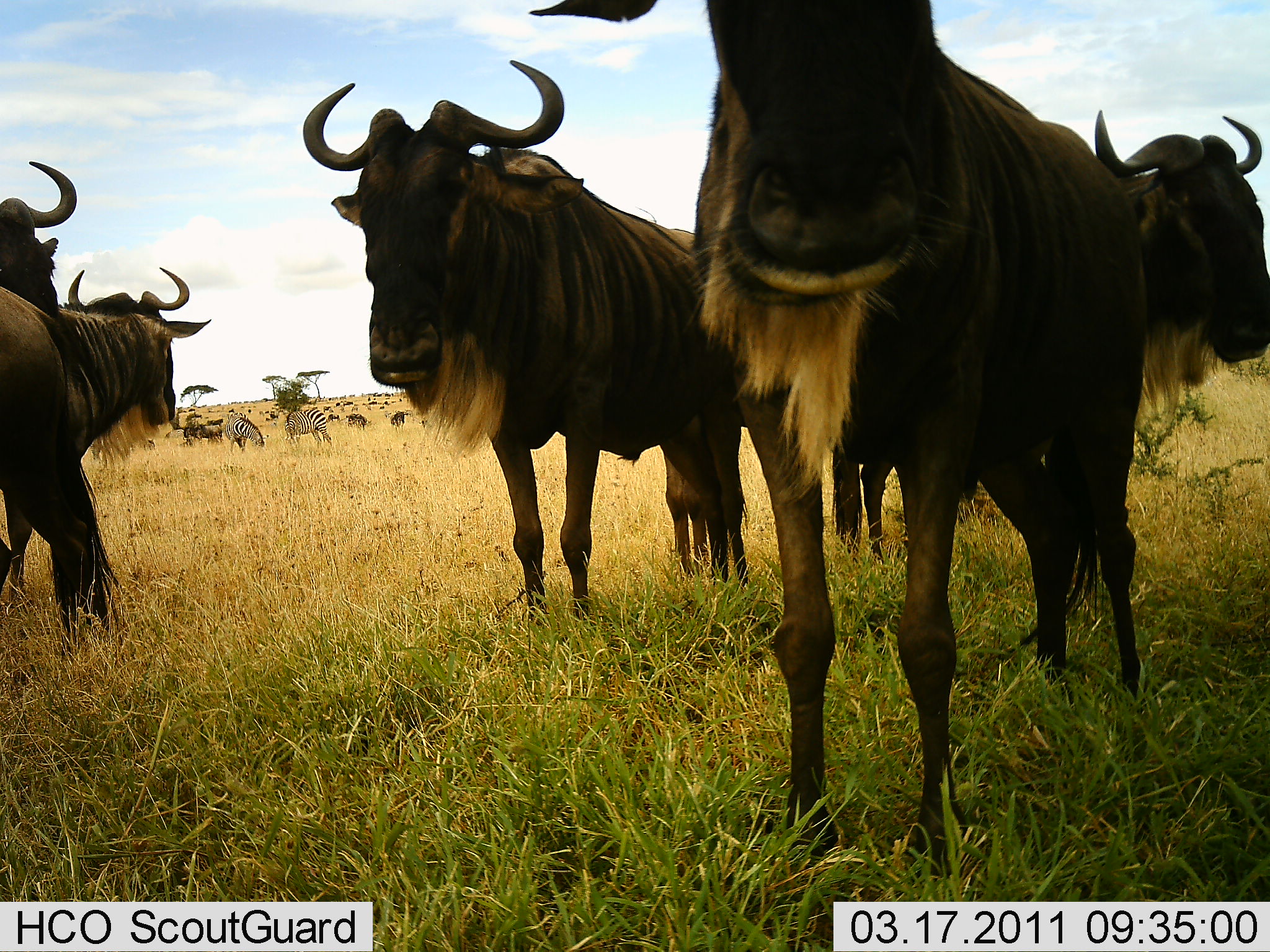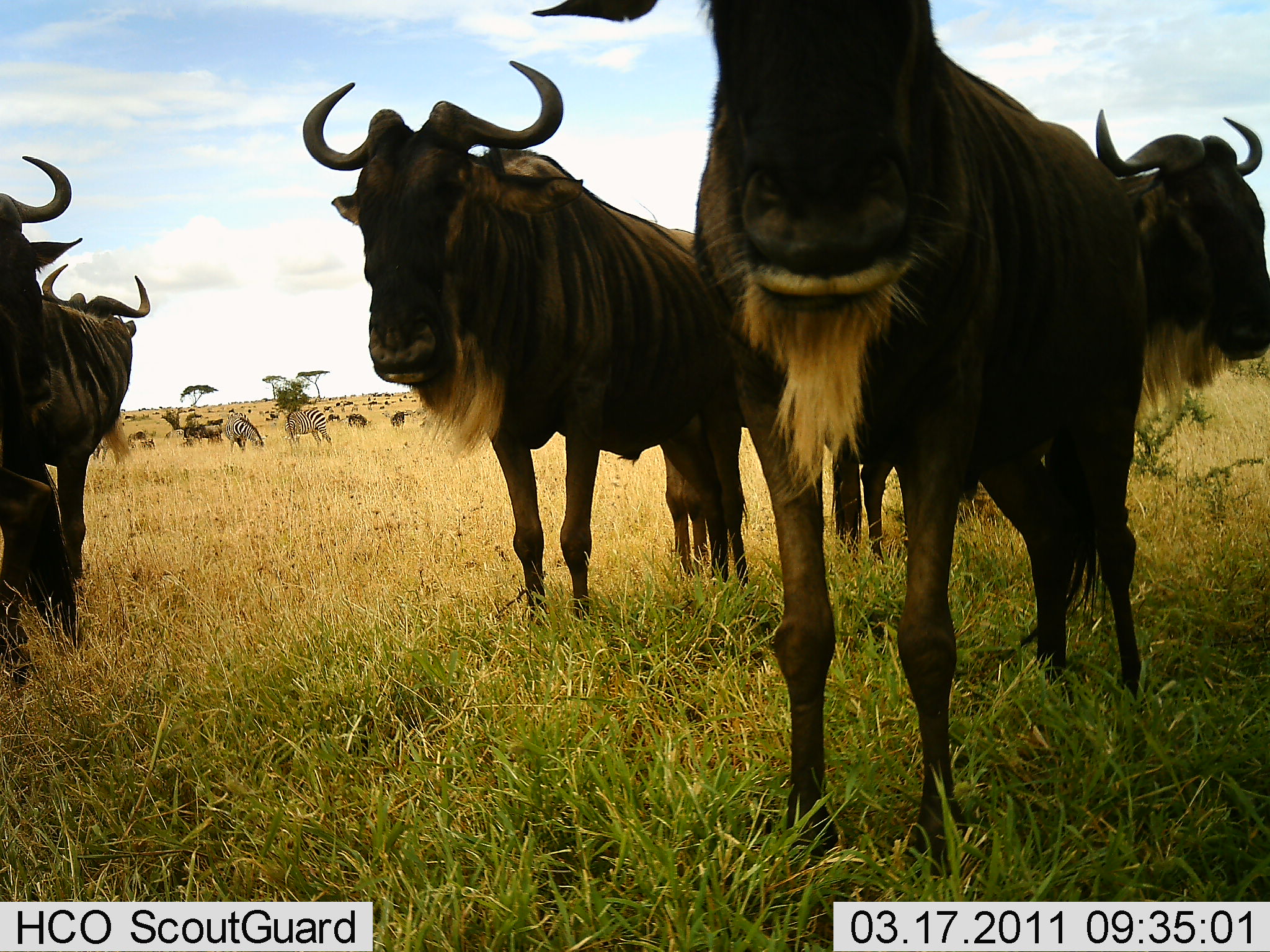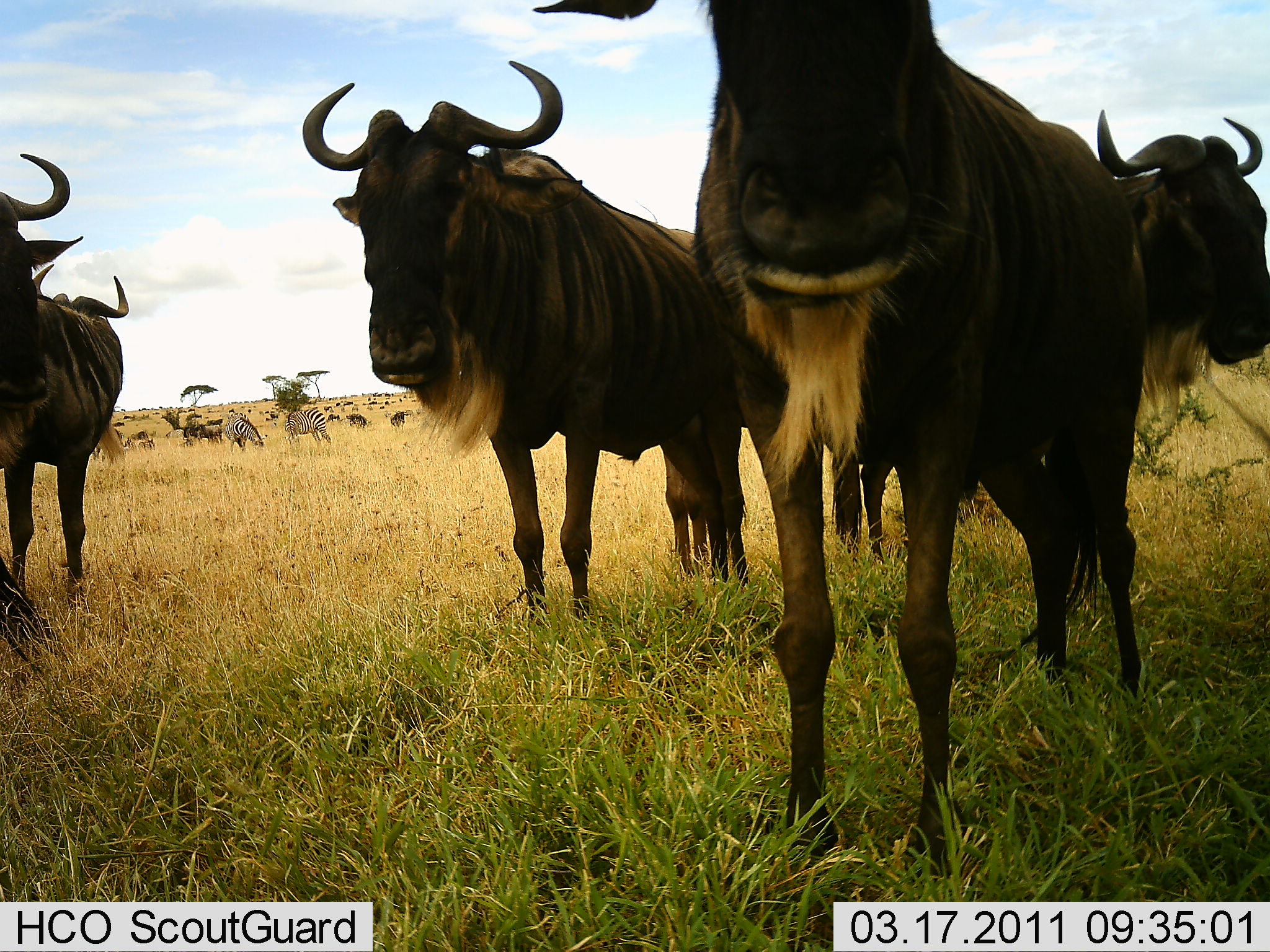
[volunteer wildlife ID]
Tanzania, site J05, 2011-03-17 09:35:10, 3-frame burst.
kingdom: Animalia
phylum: Chordata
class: Mammalia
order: Artiodactyla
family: Bovidae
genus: Connochaetes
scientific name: Connochaetes taurinus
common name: blue wildebeest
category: wildebeest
Wildebeest (blue wildebeest) (Connochaetes taurinus), count 11-50. Behavior (volunteer vote fractions): standing 79%, resting 7%, moving 14%, interacting 7%. Young present (vote fraction): 0%. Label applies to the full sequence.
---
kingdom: Animalia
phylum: Chordata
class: Mammalia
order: Perissodactyla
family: Equidae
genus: Equus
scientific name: Equus quagga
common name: plains zebra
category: zebra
Zebra (plains zebra) (Equus quagga), count 2. Behavior (volunteer vote fractions): standing 36%, resting 0%, moving 0%, interacting 0%. Young present (vote fraction): 0%. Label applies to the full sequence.